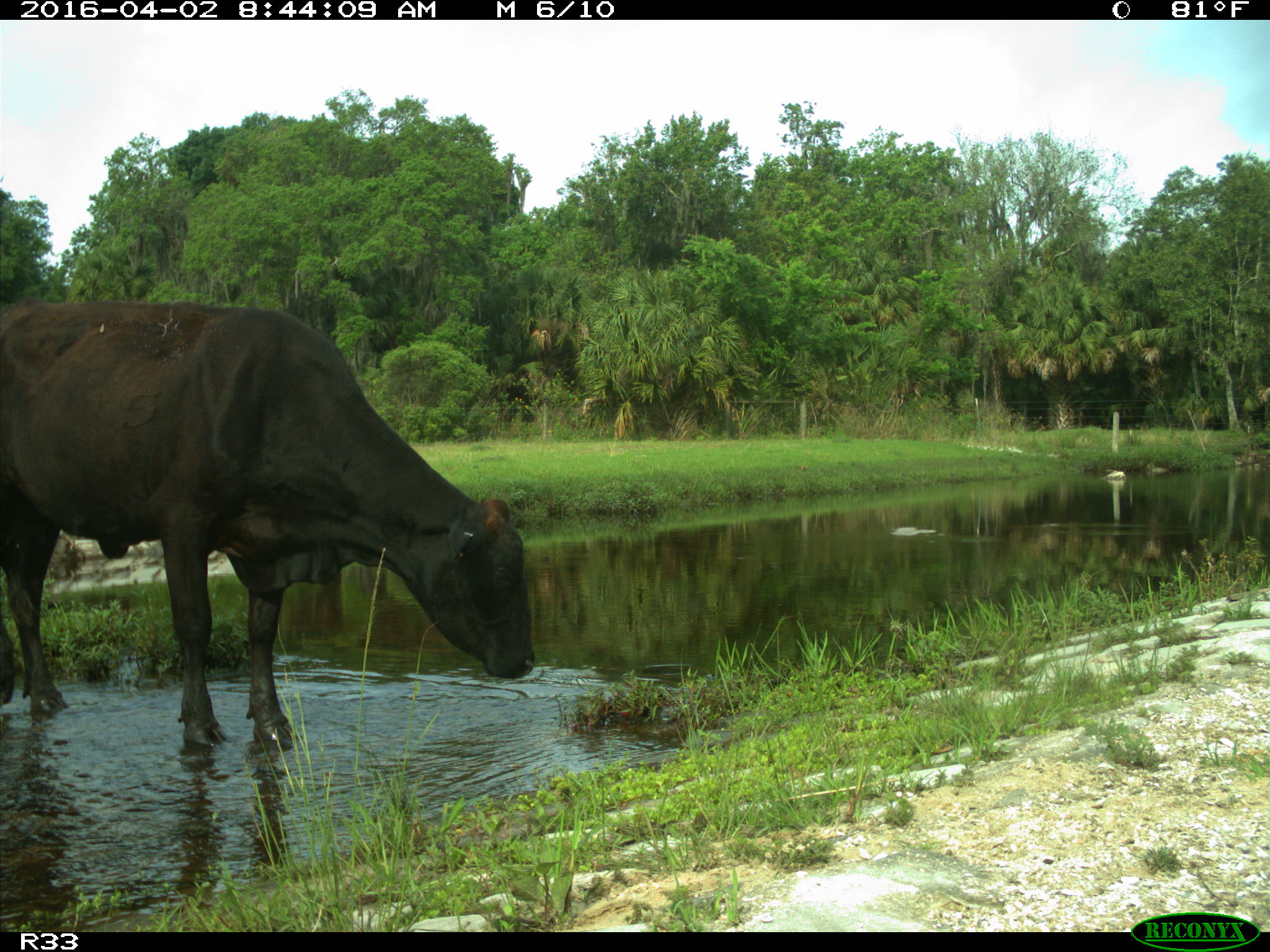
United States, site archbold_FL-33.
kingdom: Animalia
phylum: Chordata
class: Mammalia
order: Artiodactyla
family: Bovidae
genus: Bos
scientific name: Bos taurus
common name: domestic cow